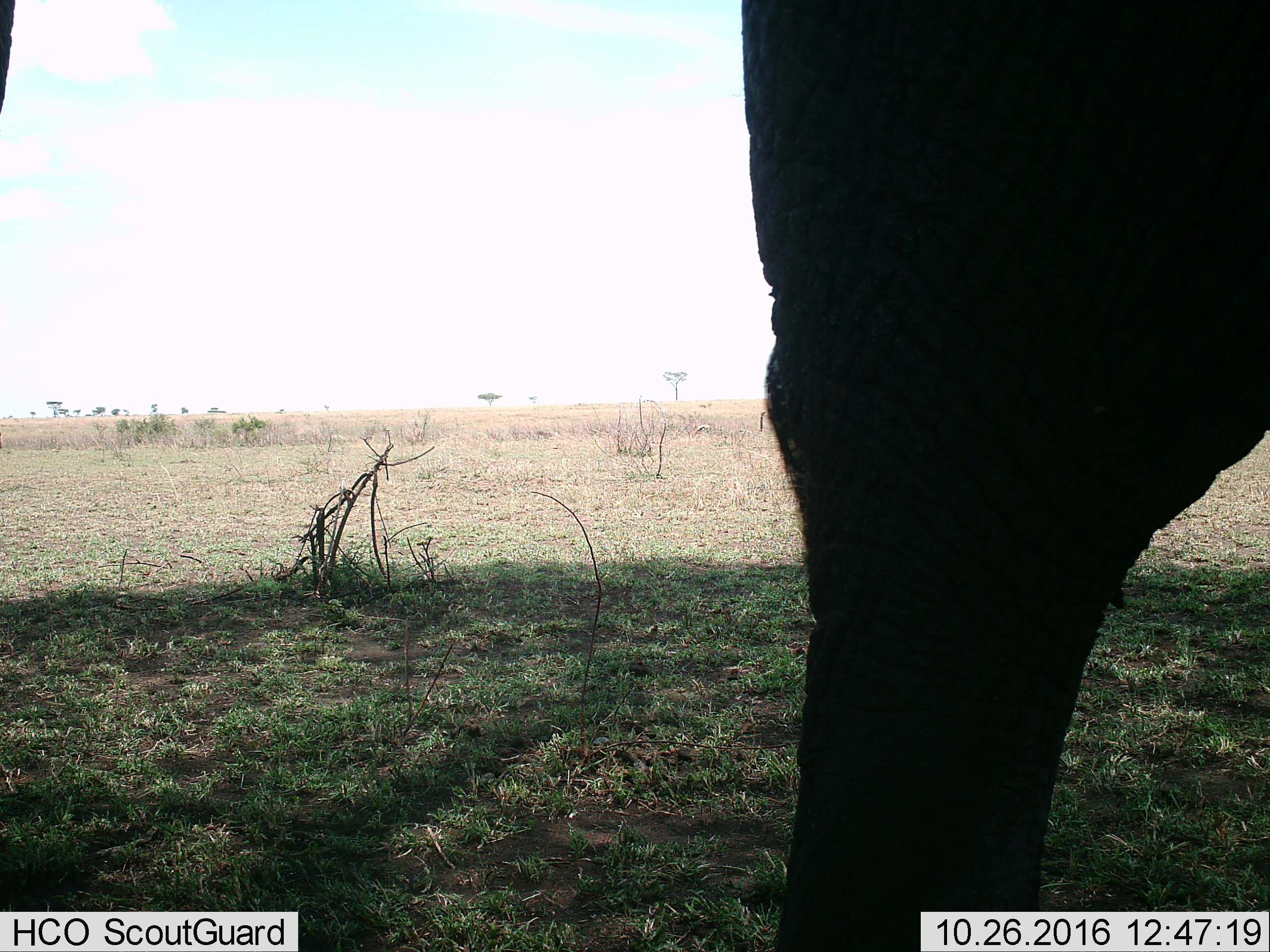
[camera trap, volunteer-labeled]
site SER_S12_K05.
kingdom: Animalia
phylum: Chordata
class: Mammalia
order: Proboscidea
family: Elephantidae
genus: Loxodonta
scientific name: Loxodonta africana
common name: african bush elephant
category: elephant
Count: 1.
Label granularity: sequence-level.